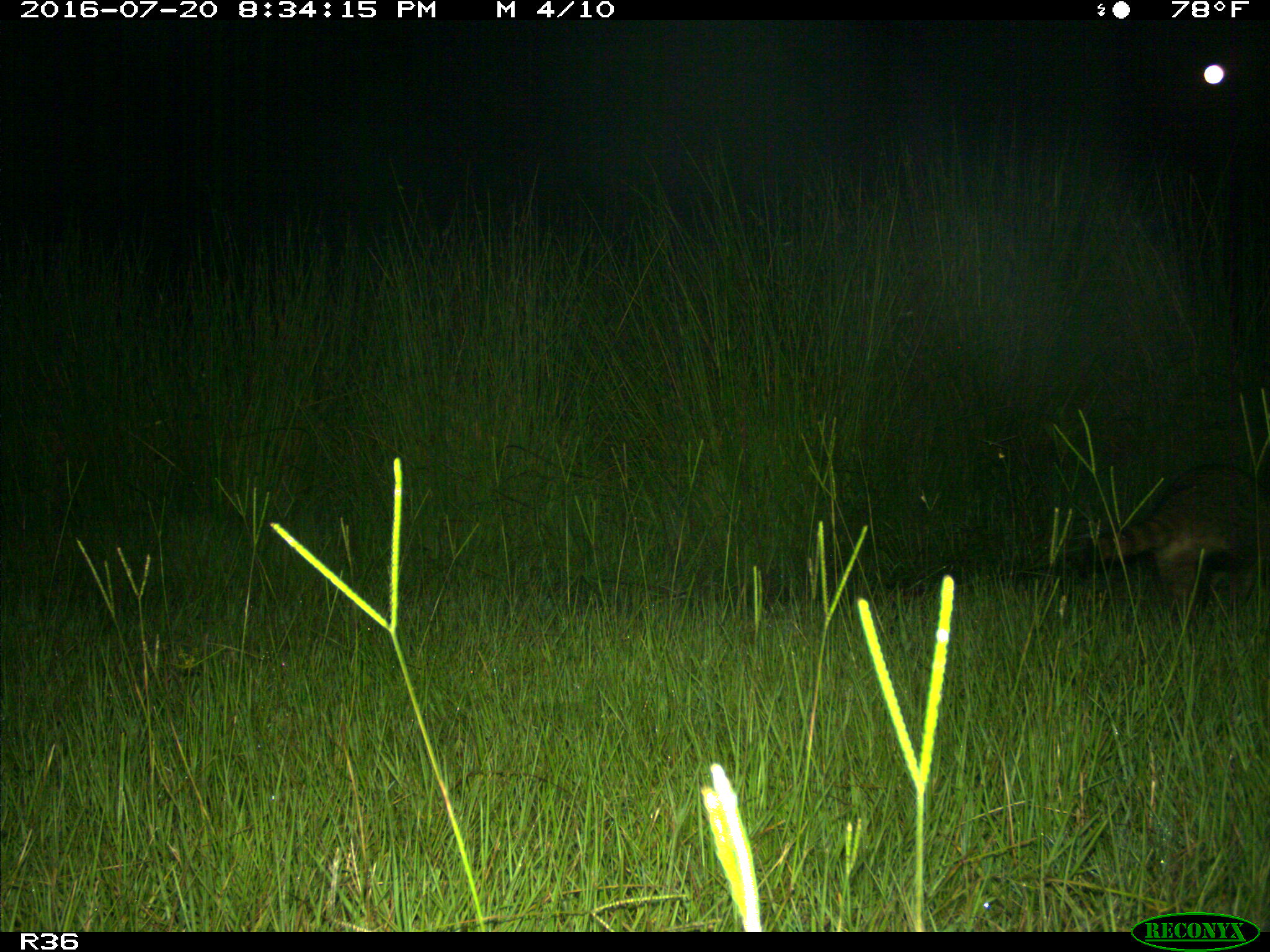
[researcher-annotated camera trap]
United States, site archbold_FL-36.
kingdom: Animalia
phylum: Chordata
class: Mammalia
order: Artiodactyla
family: Bovidae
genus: Bos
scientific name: Bos taurus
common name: domestic cow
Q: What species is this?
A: Bos taurus (domestic cow).